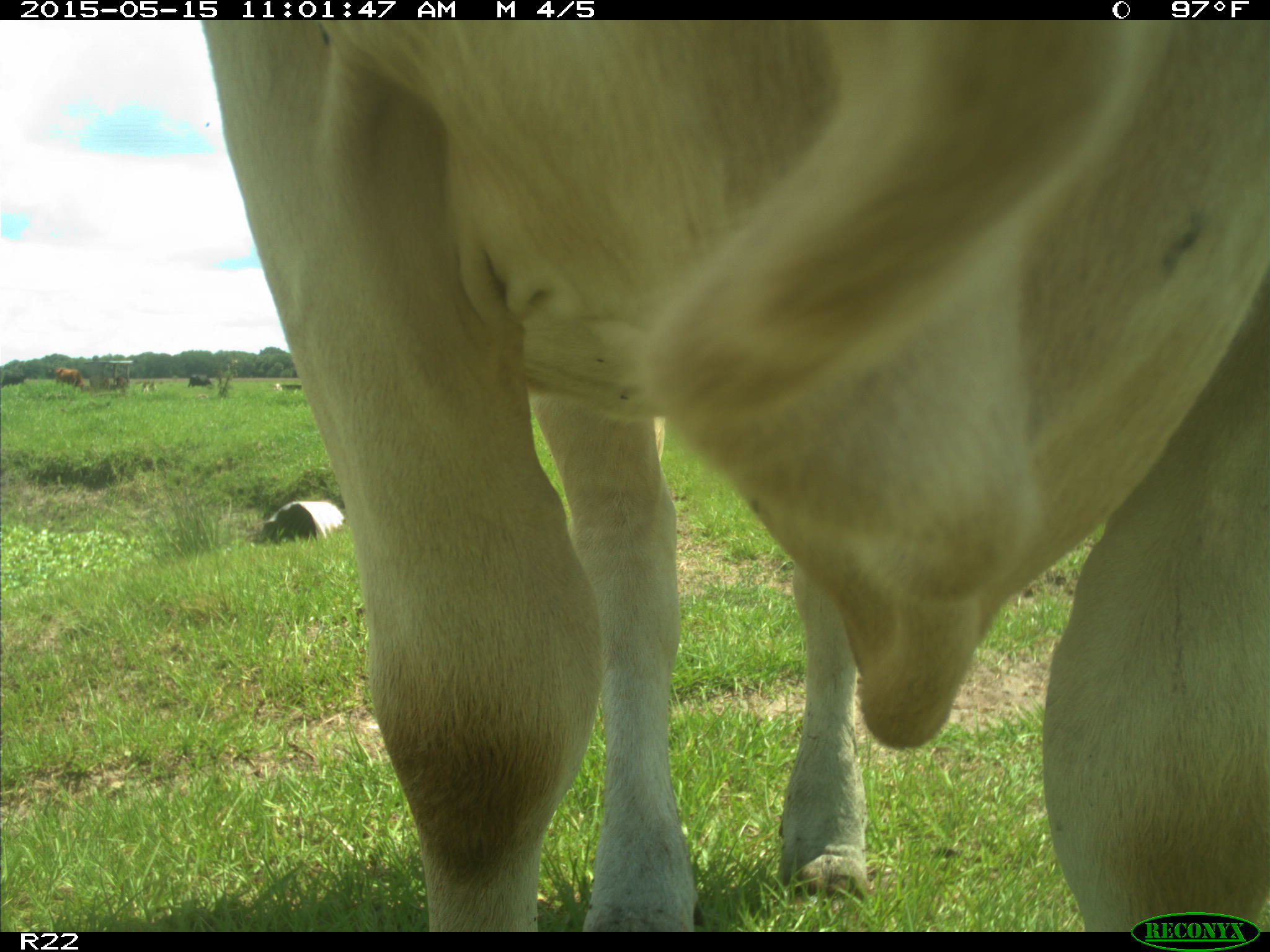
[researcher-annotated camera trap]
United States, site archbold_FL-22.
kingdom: Animalia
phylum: Chordata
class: Mammalia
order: Artiodactyla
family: Bovidae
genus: Bos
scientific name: Bos taurus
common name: domestic cow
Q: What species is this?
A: Bos taurus (domestic cow).